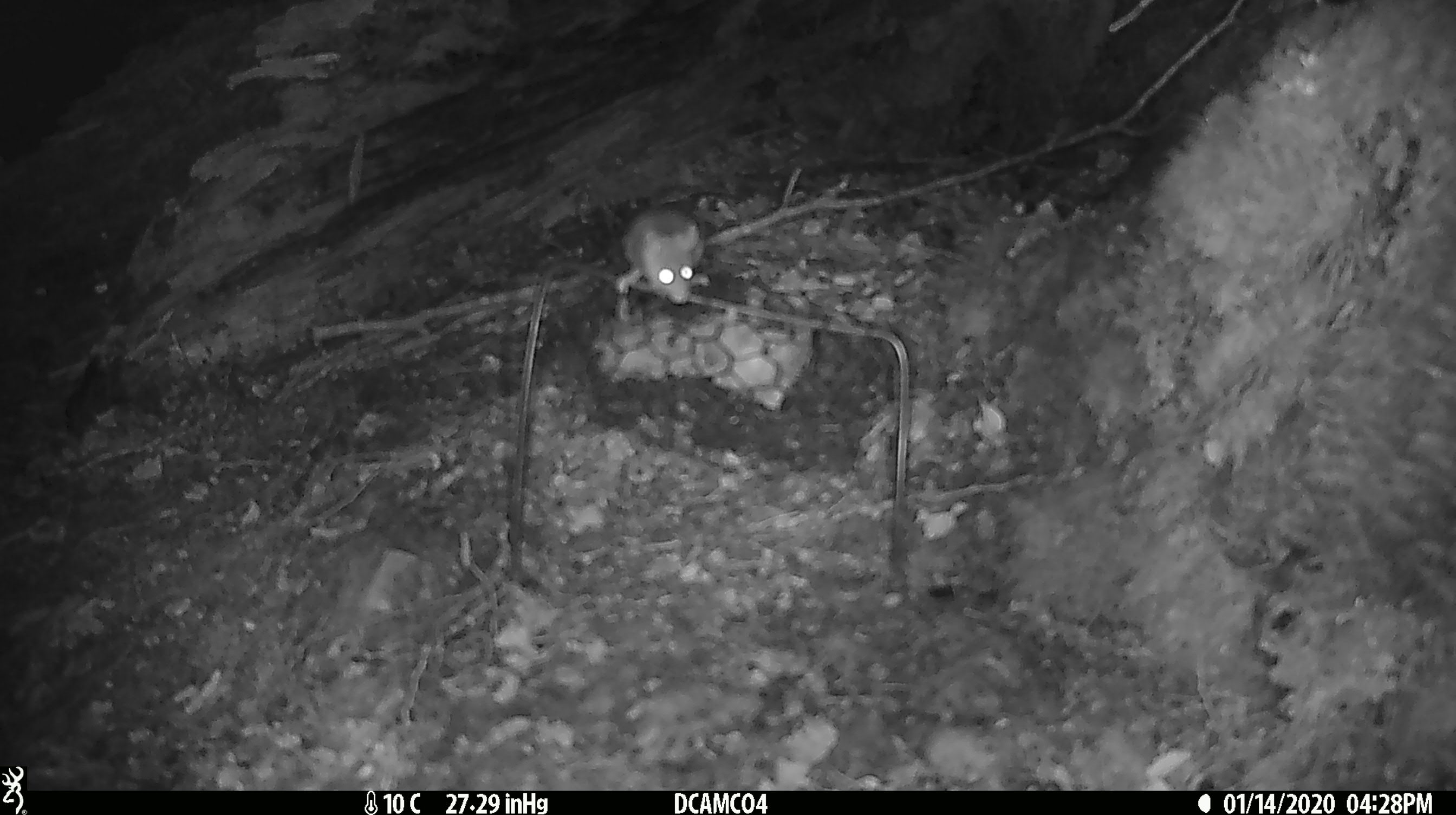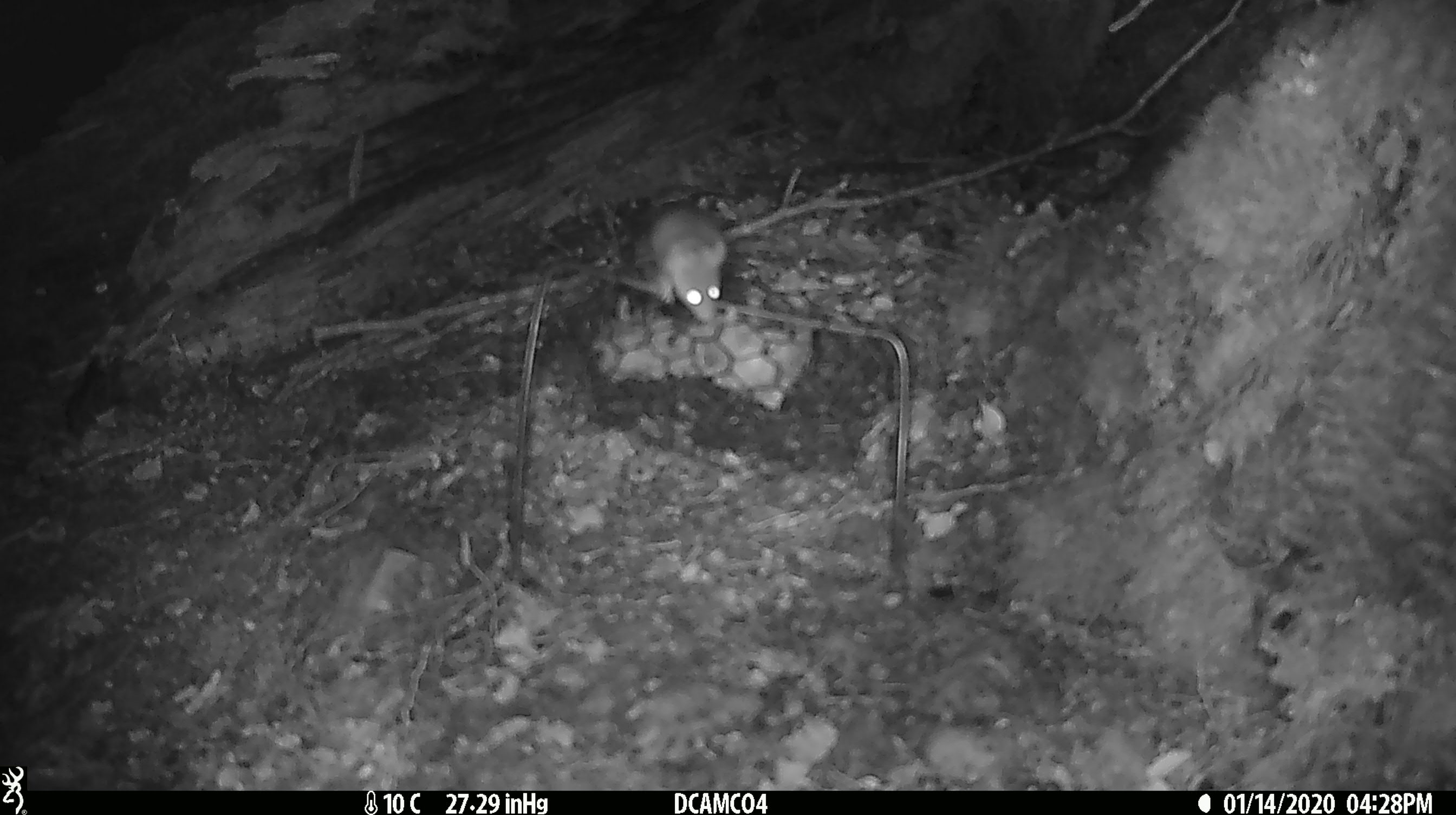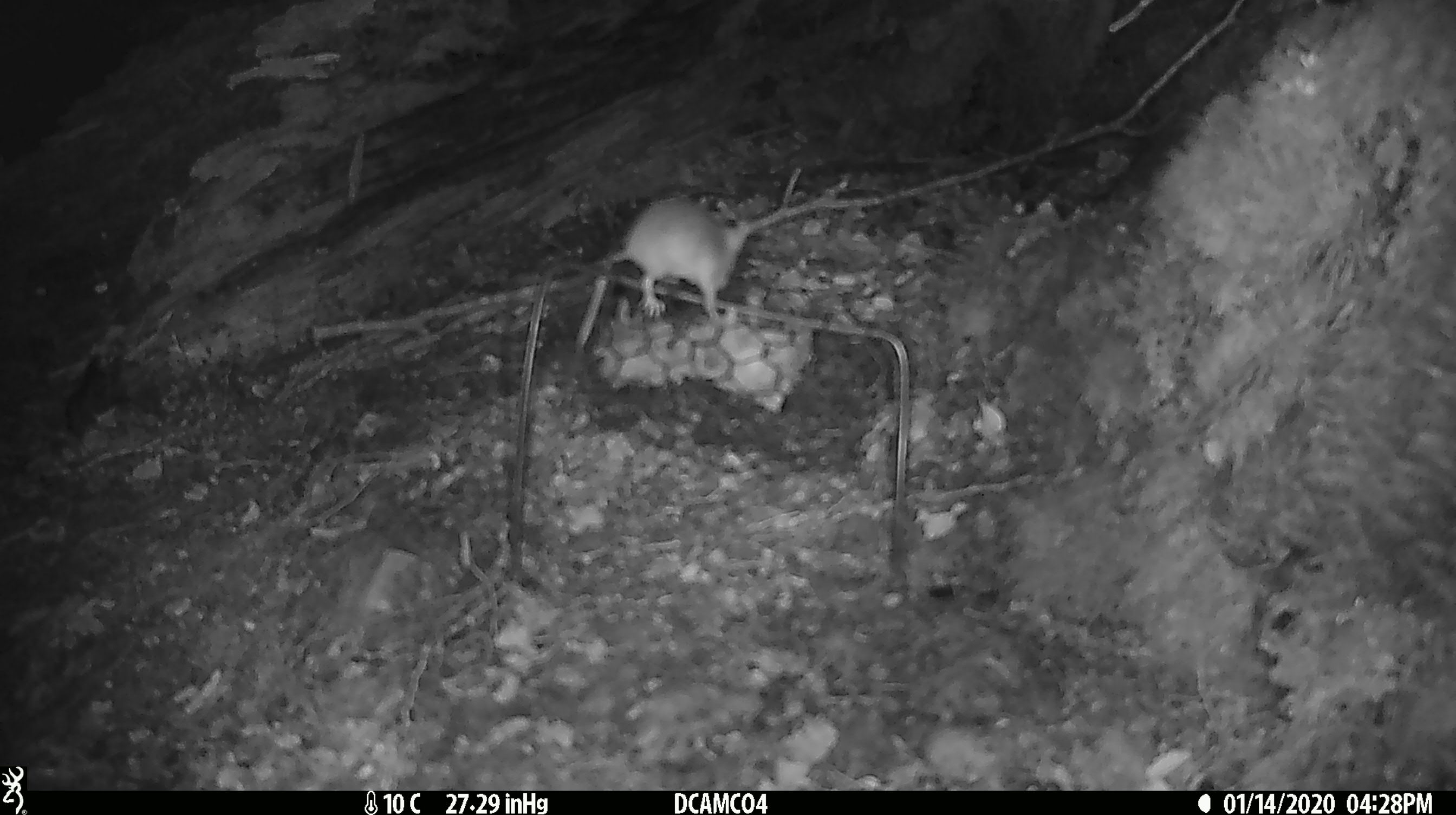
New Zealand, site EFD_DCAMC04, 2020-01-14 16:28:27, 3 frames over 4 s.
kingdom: Animalia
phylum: Chordata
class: Mammalia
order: Rodentia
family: Muridae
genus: Mus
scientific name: Mus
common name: mouse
Mouse (Mus).